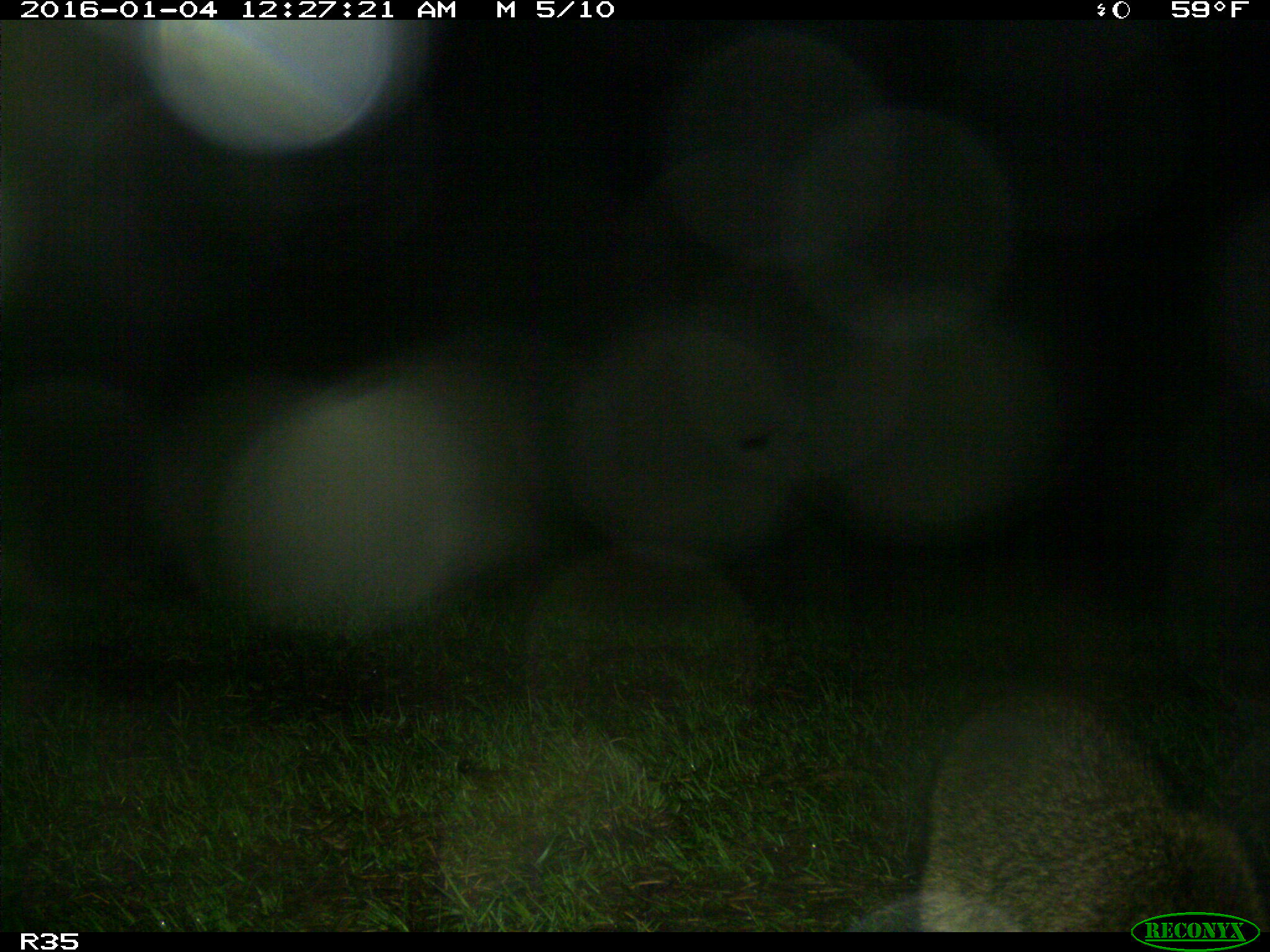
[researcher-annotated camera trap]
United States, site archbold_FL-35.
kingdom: Animalia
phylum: Chordata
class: Mammalia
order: Carnivora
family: Procyonidae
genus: Procyon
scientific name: Procyon lotor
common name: common raccoon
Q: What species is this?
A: Procyon lotor (common raccoon).